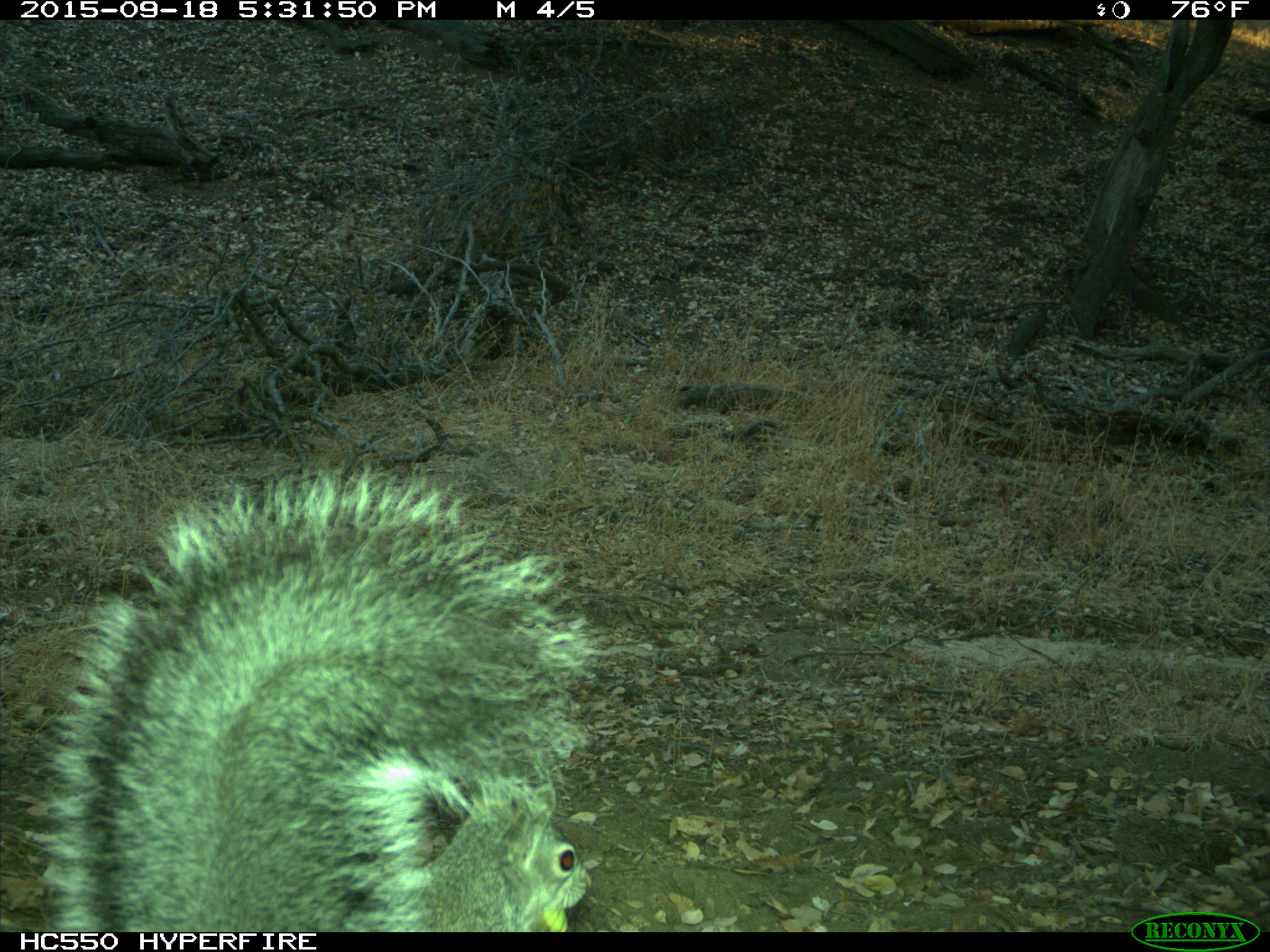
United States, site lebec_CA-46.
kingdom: Animalia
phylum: Chordata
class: Mammalia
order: Rodentia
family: Sciuridae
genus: Sciurus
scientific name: Sciurus carolinensis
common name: eastern gray squirrel